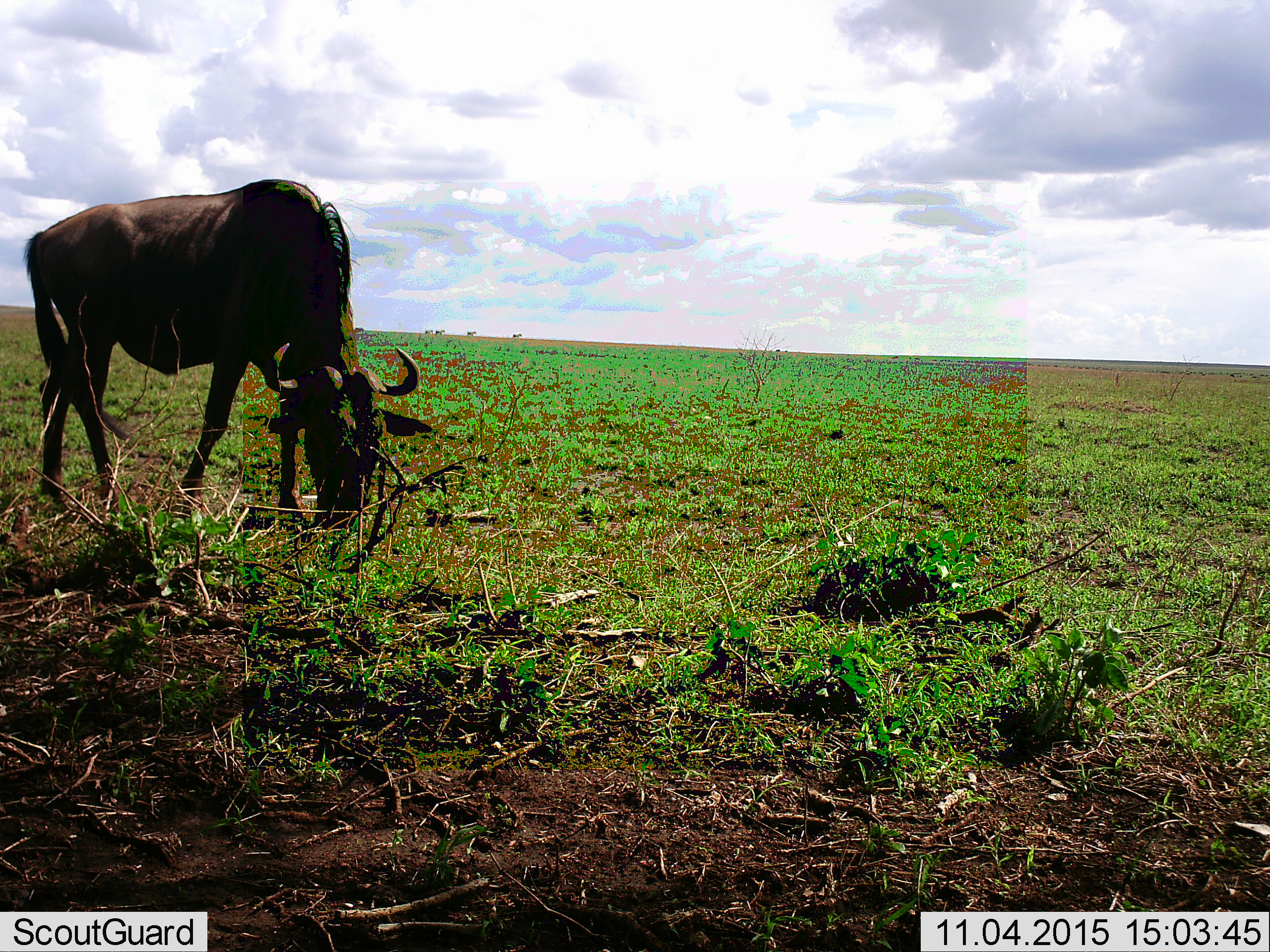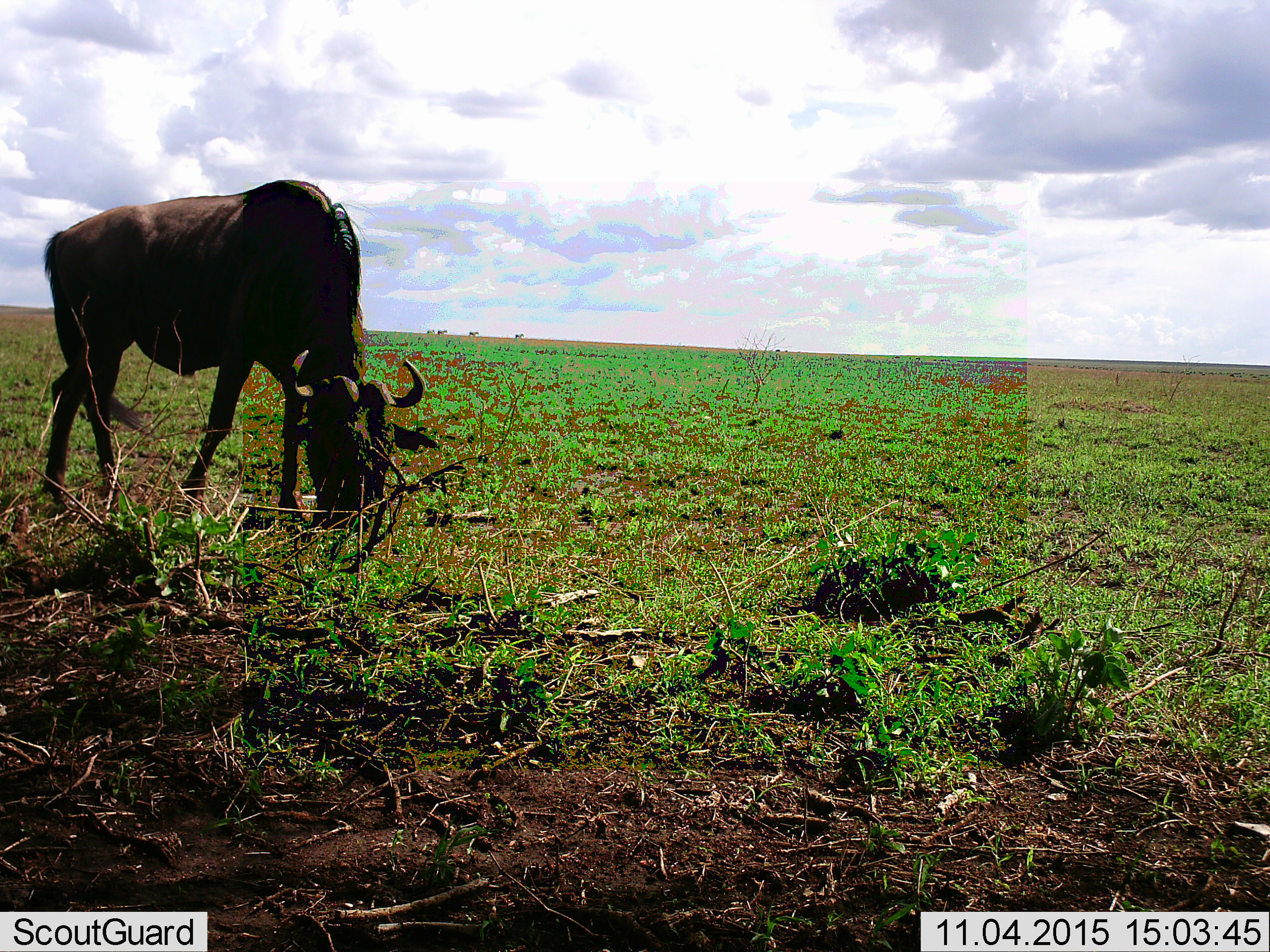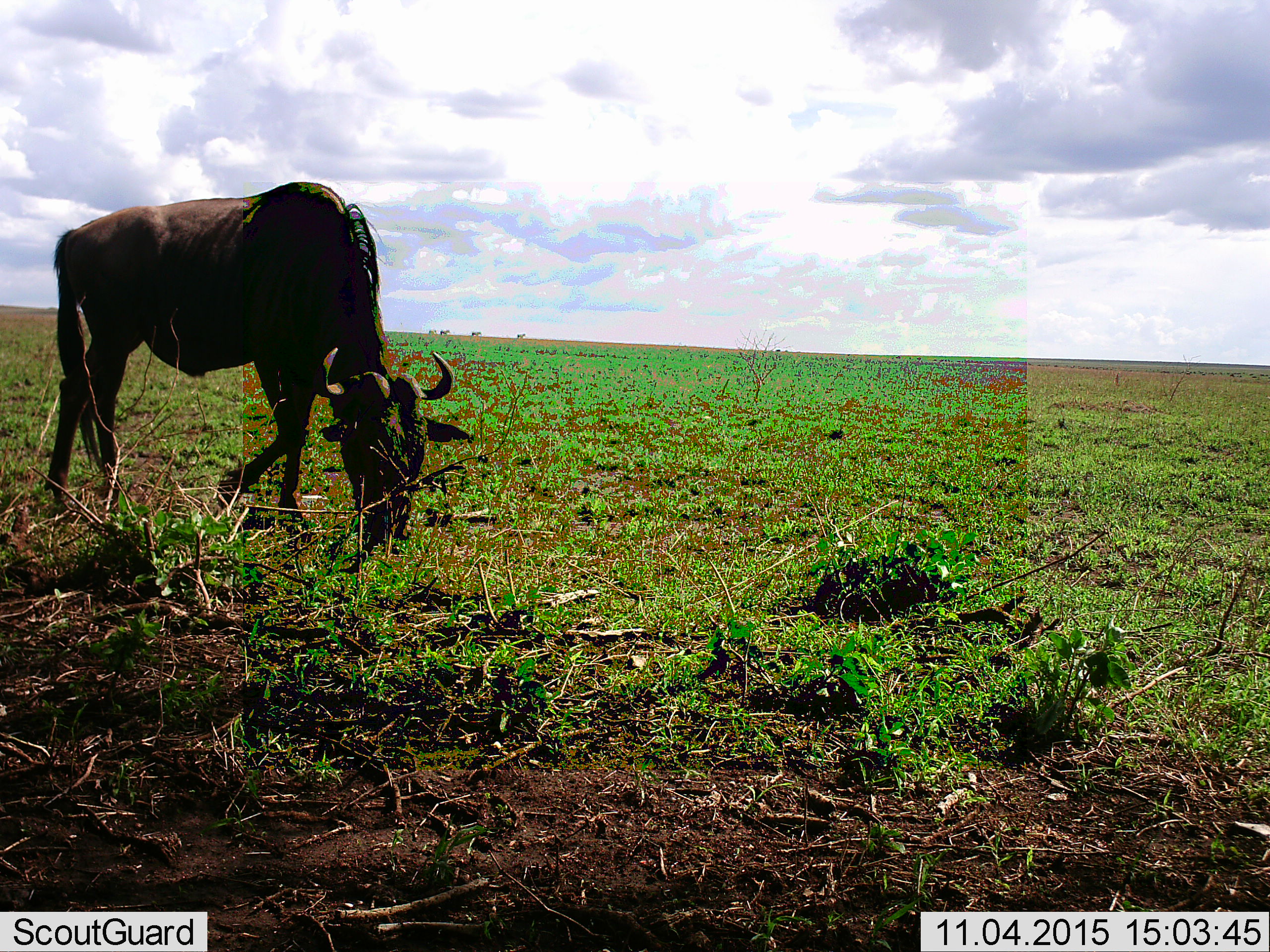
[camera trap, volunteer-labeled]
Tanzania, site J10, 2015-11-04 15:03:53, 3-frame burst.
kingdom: Animalia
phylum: Chordata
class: Mammalia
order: Artiodactyla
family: Bovidae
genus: Connochaetes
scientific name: Connochaetes taurinus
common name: blue wildebeest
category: wildebeest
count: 1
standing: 20%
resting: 0%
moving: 20%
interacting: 0%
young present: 0%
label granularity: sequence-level